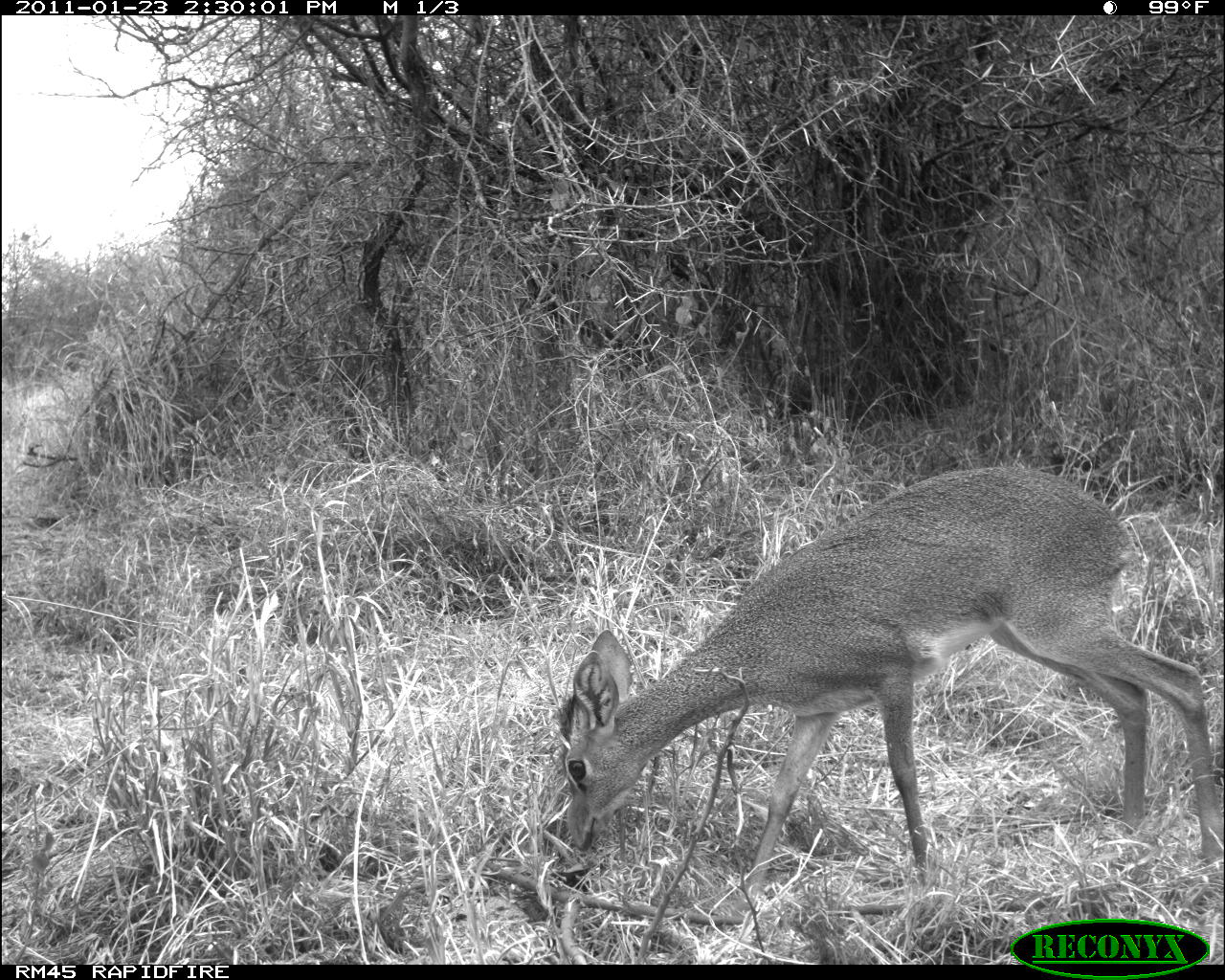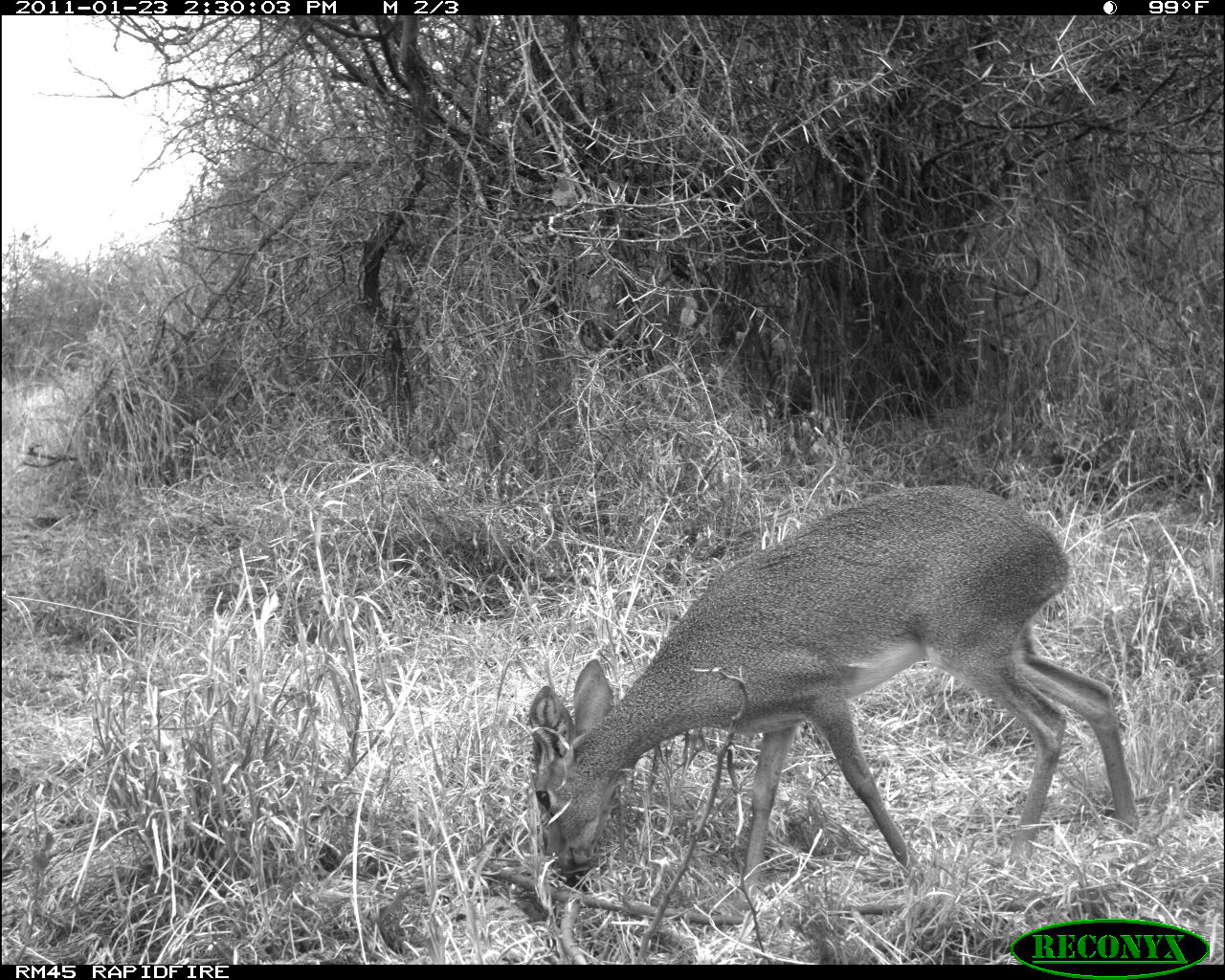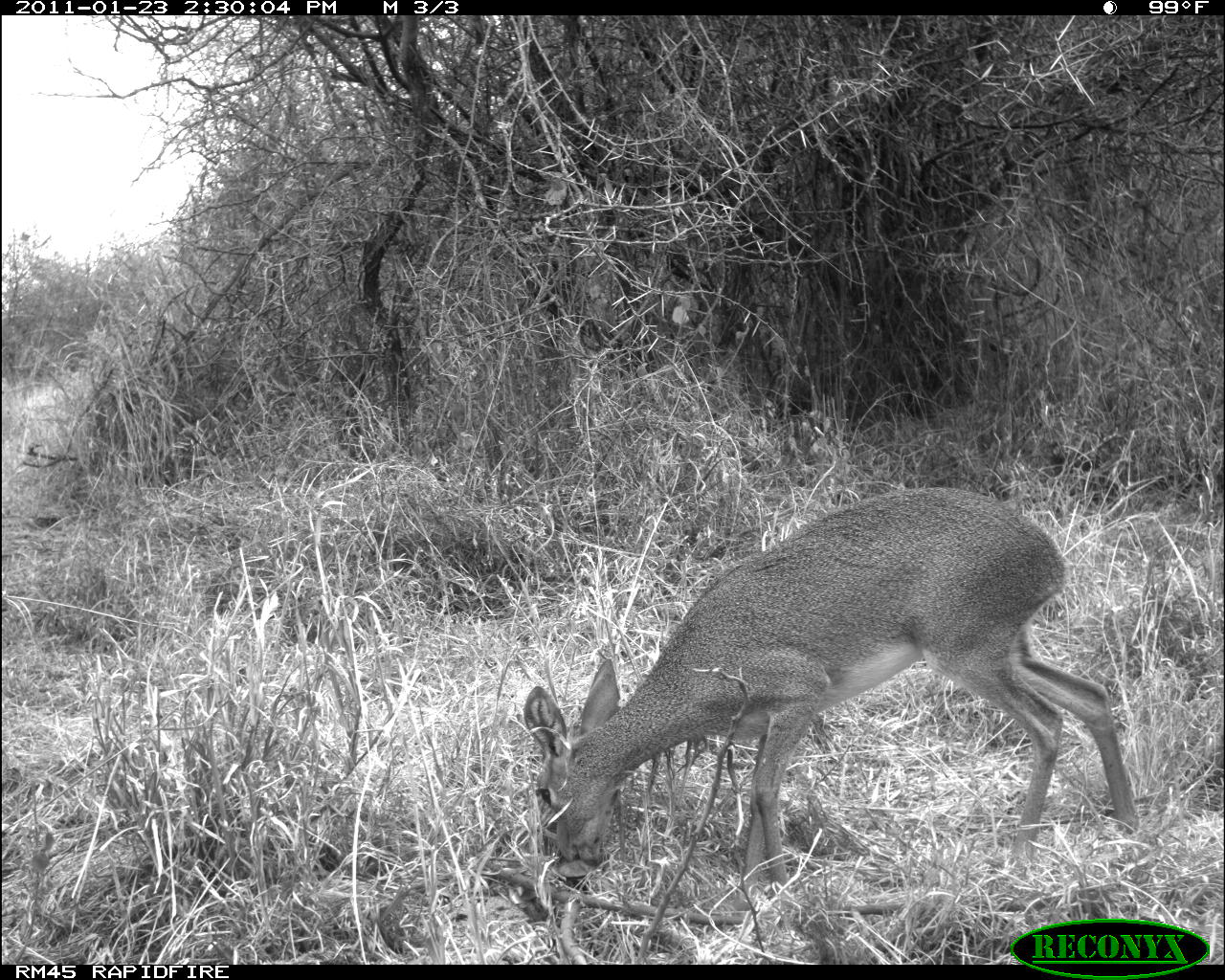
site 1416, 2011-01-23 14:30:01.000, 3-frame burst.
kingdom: Animalia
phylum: Chordata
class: Mammalia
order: Artiodactyla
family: Bovidae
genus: Madoqua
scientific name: Madoqua guentheri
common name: günther's dik-dik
Madoqua guentheri (günther's dik-dik), count 1.